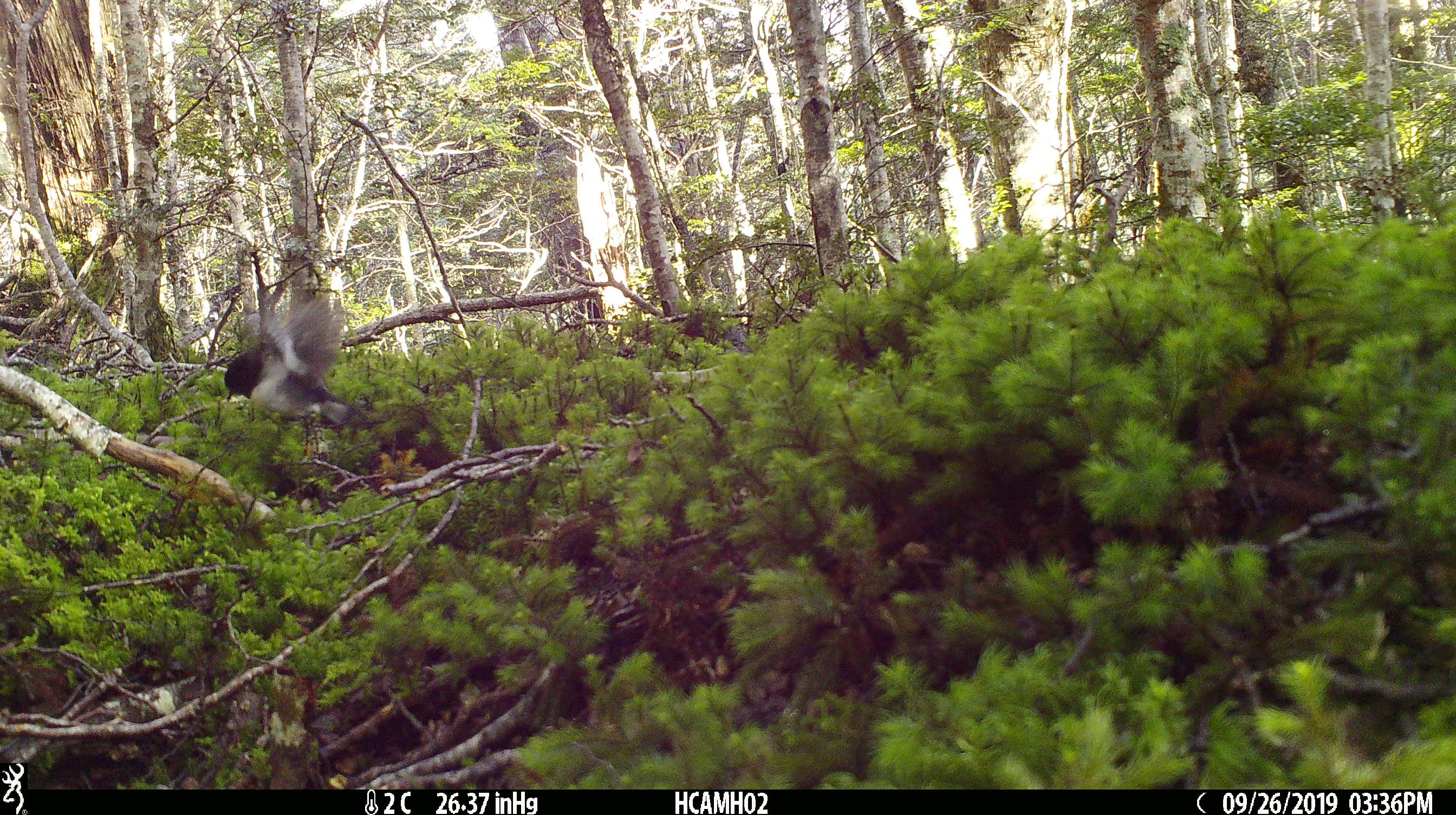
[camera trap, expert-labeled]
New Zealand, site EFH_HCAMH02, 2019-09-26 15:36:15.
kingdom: Animalia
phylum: Chordata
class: Aves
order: Passeriformes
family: Petroicidae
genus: Petroica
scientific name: Petroica macrocephala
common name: tomtit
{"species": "tomtit (Petroica macrocephala)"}